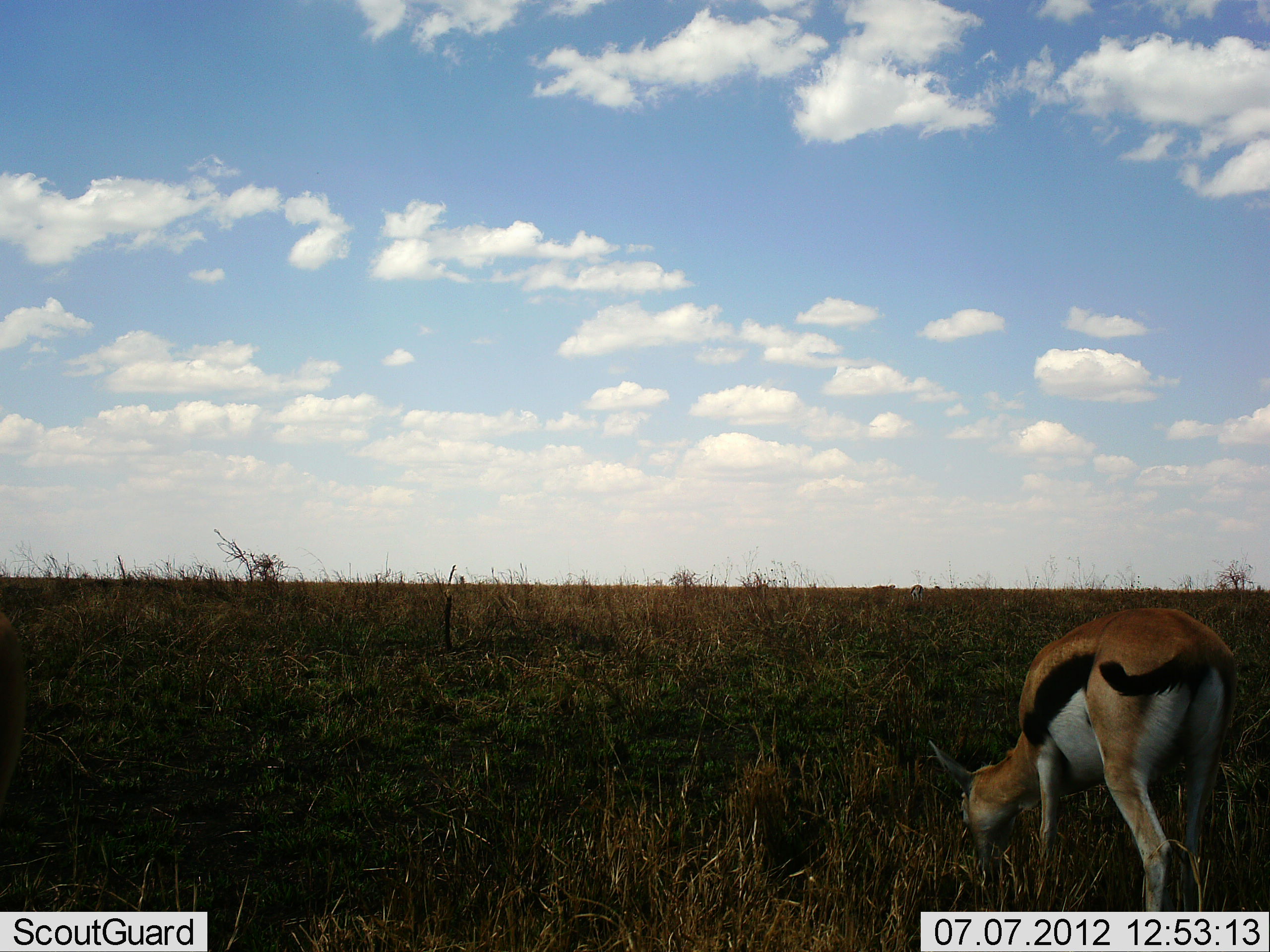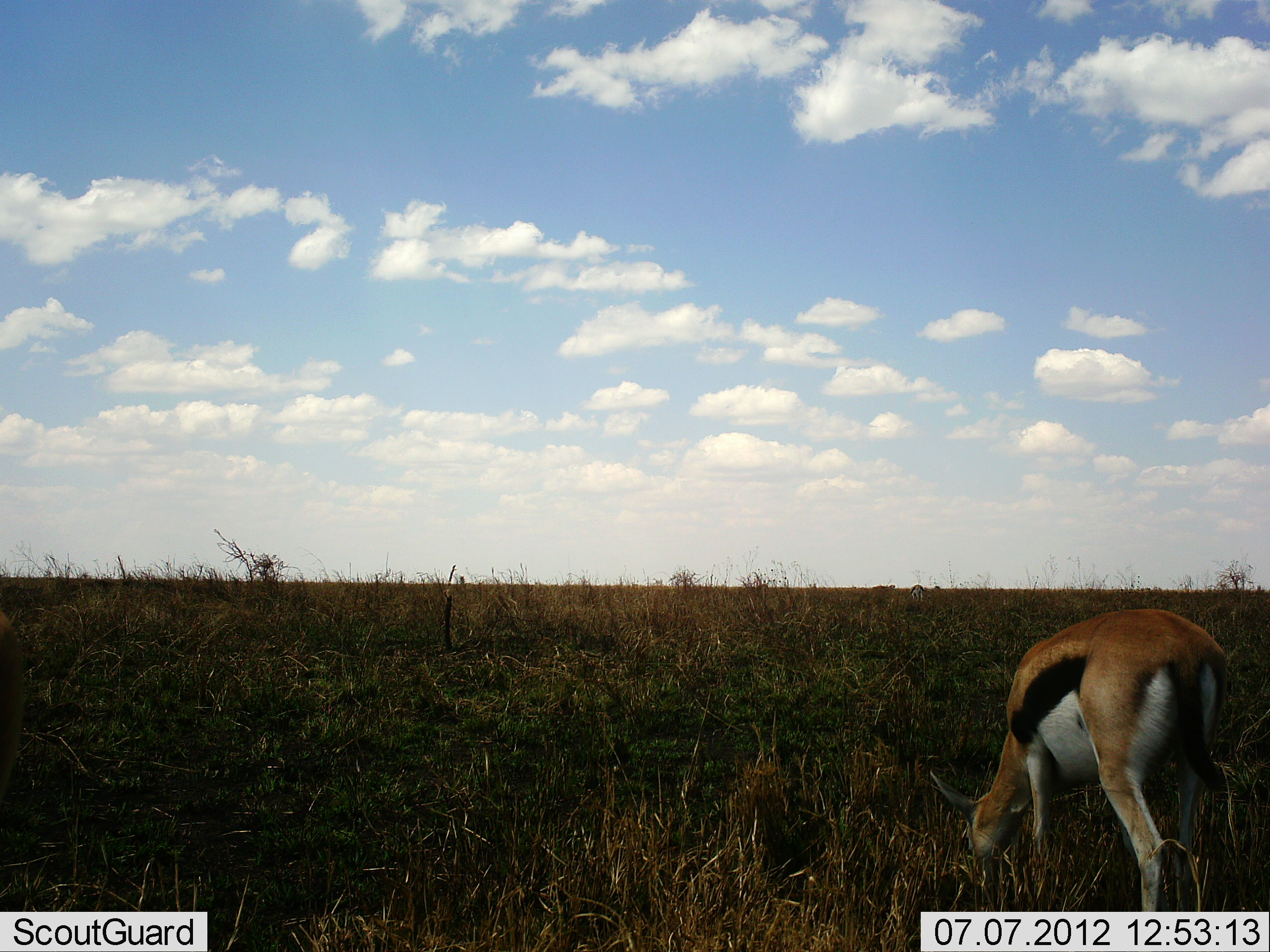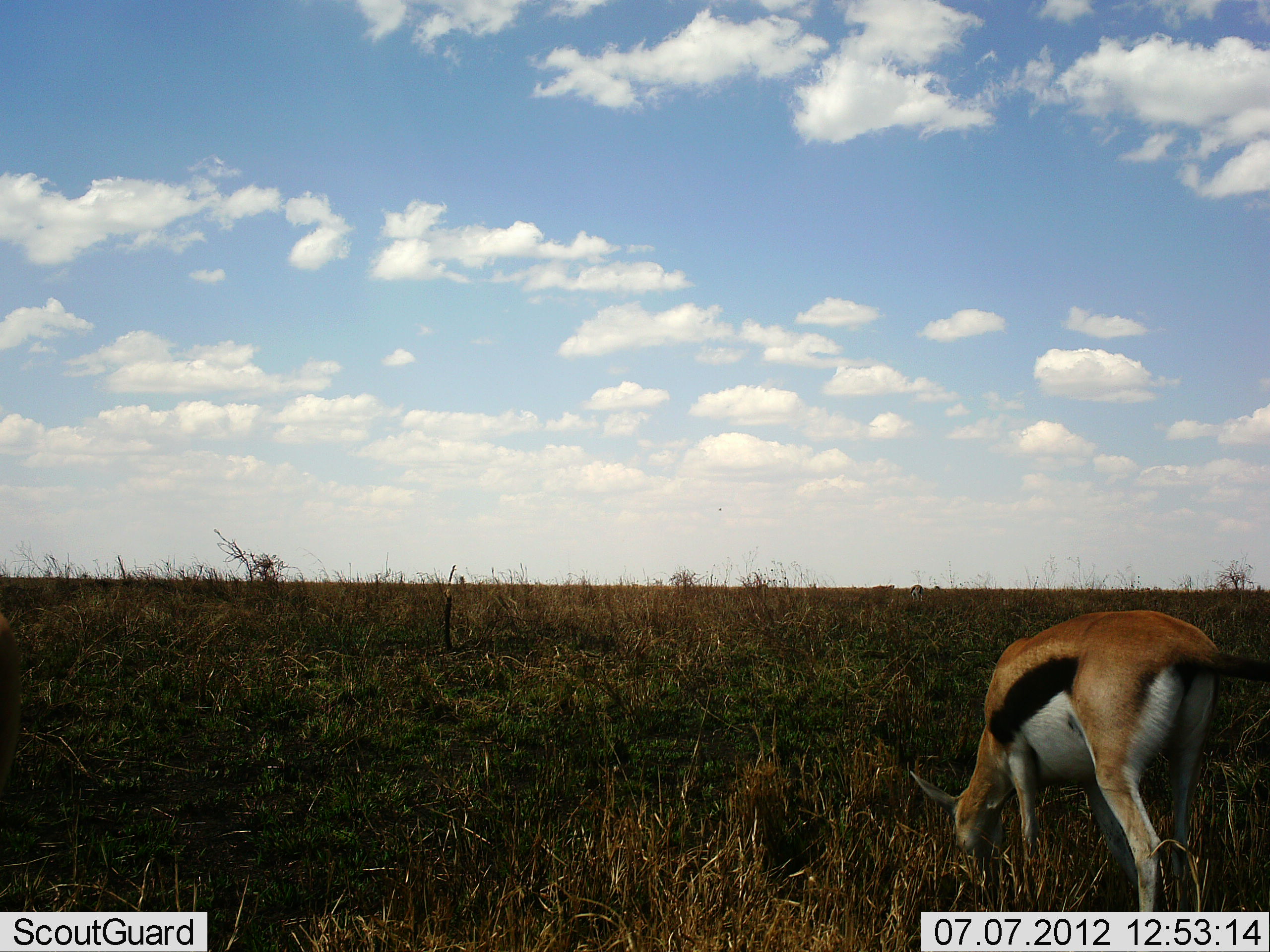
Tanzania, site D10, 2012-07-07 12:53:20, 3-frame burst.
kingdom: Animalia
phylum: Chordata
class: Mammalia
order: Artiodactyla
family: Bovidae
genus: Eudorcas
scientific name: Eudorcas thomsonii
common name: thomson's gazelle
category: gazellethomsons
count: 1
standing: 40%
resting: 10%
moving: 10%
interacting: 0%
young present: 0%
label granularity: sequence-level